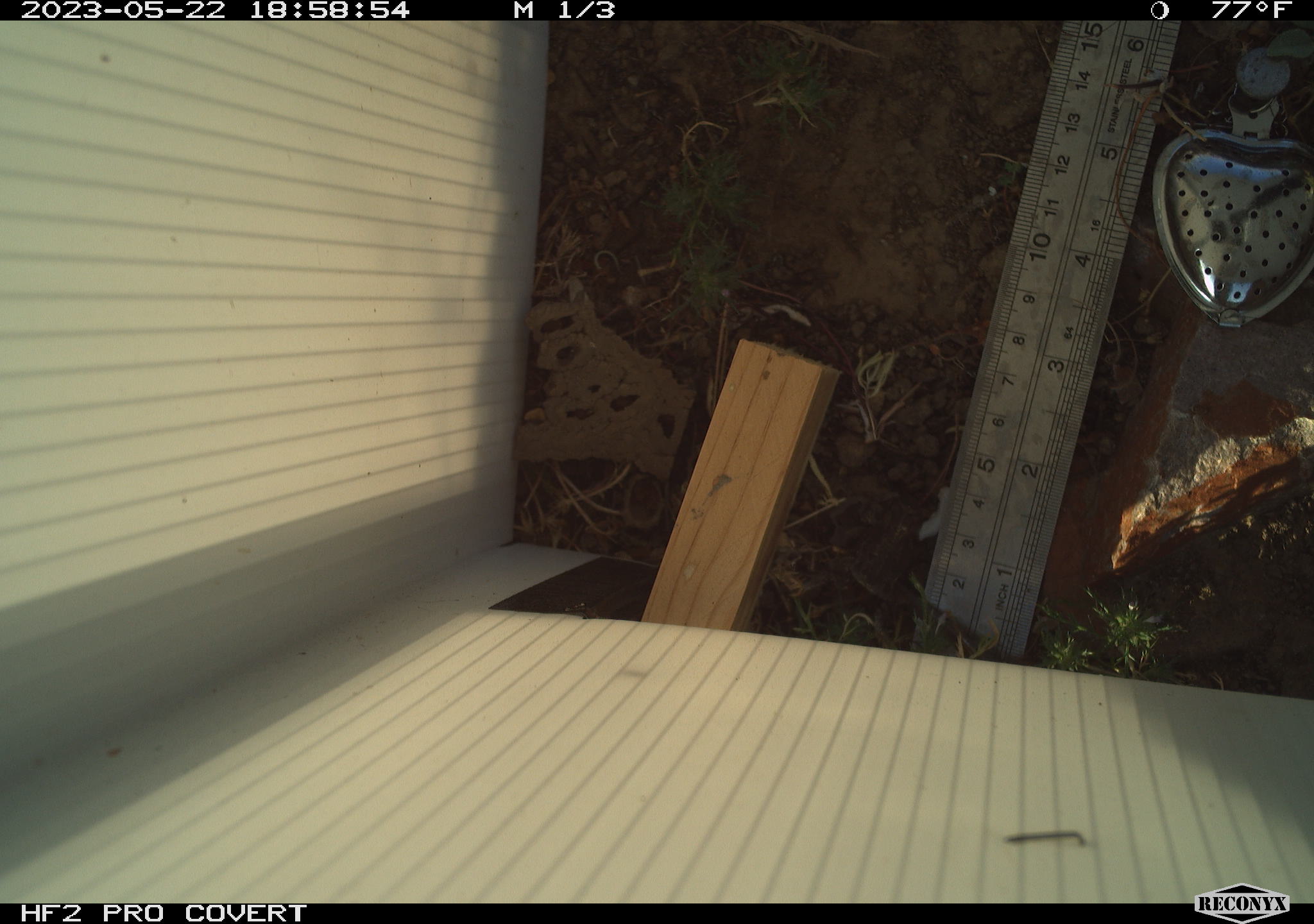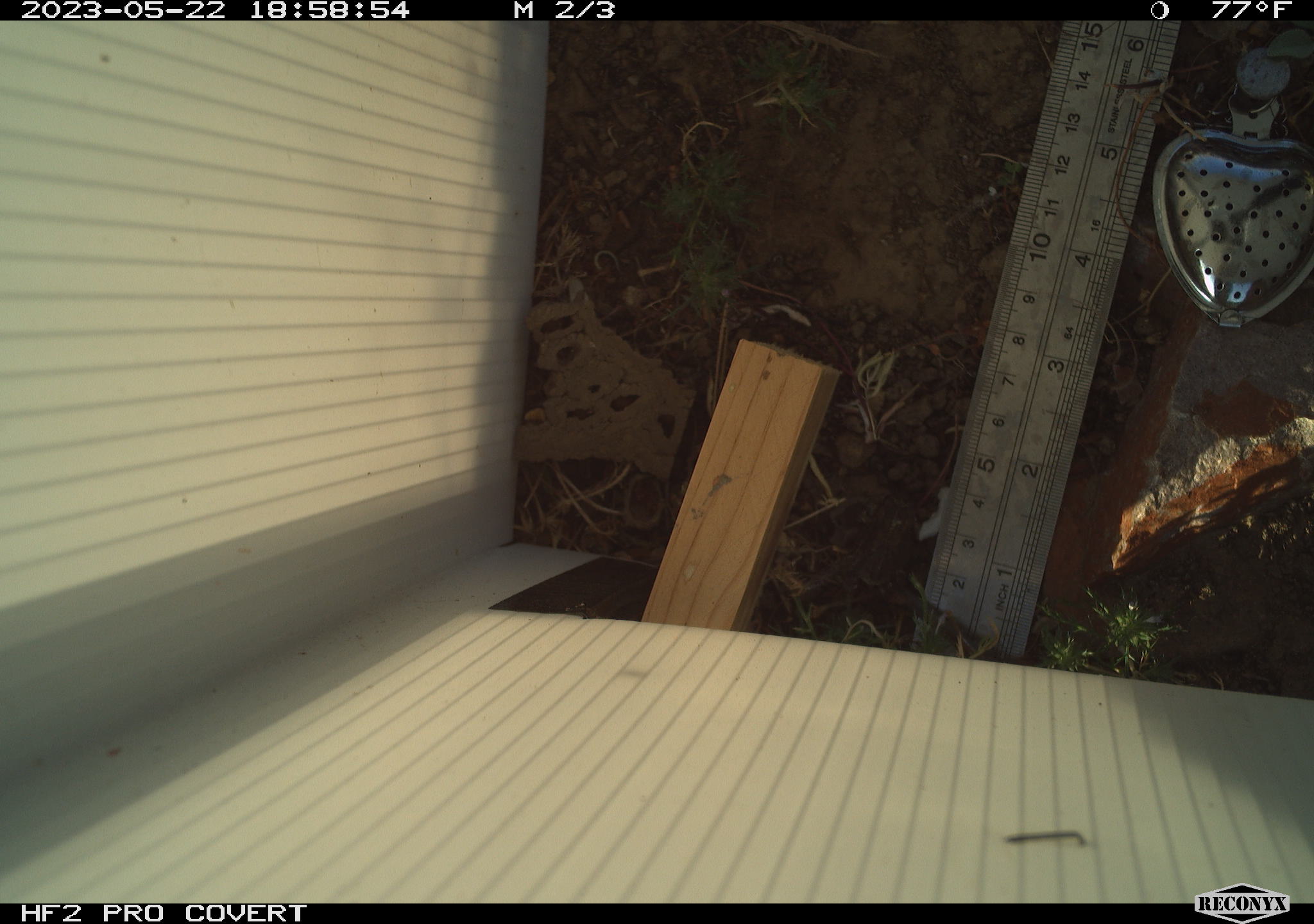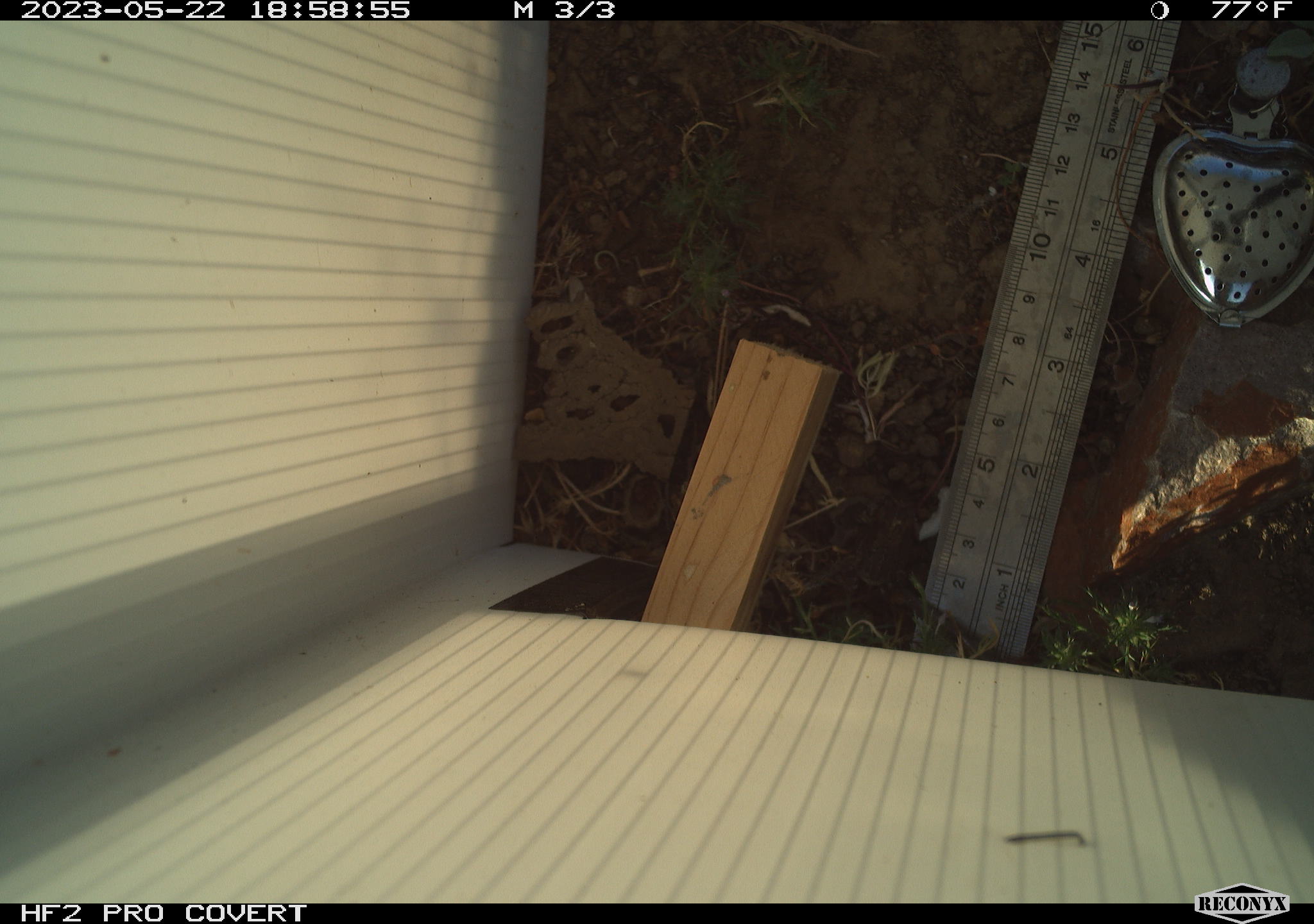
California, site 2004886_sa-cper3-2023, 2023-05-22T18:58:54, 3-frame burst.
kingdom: Animalia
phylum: Chordata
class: Amphibia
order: Anura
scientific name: Anura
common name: frogs